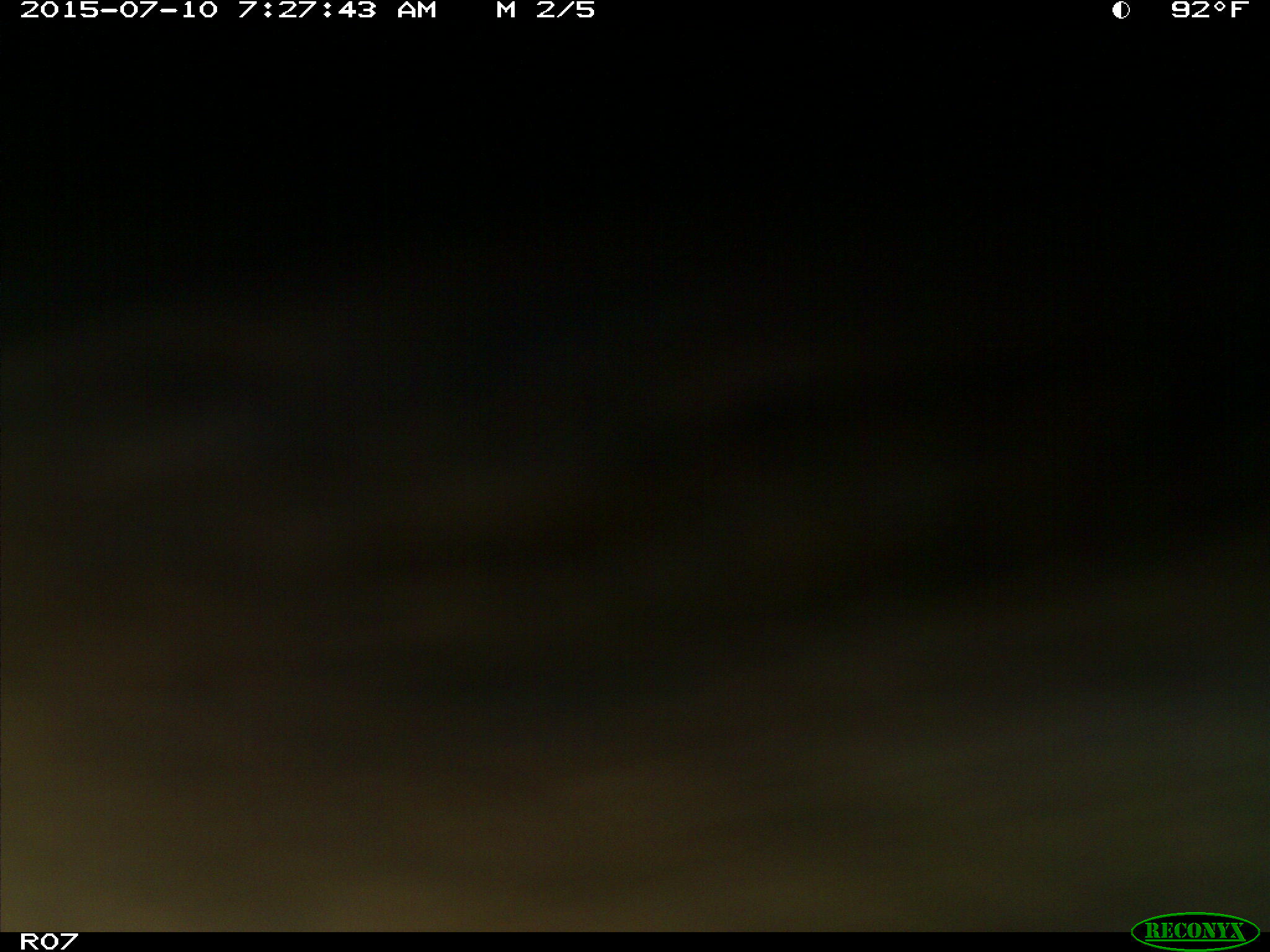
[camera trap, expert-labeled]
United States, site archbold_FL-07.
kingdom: Animalia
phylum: Chordata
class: Mammalia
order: Artiodactyla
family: Bovidae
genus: Bos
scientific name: Bos taurus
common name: domestic cow